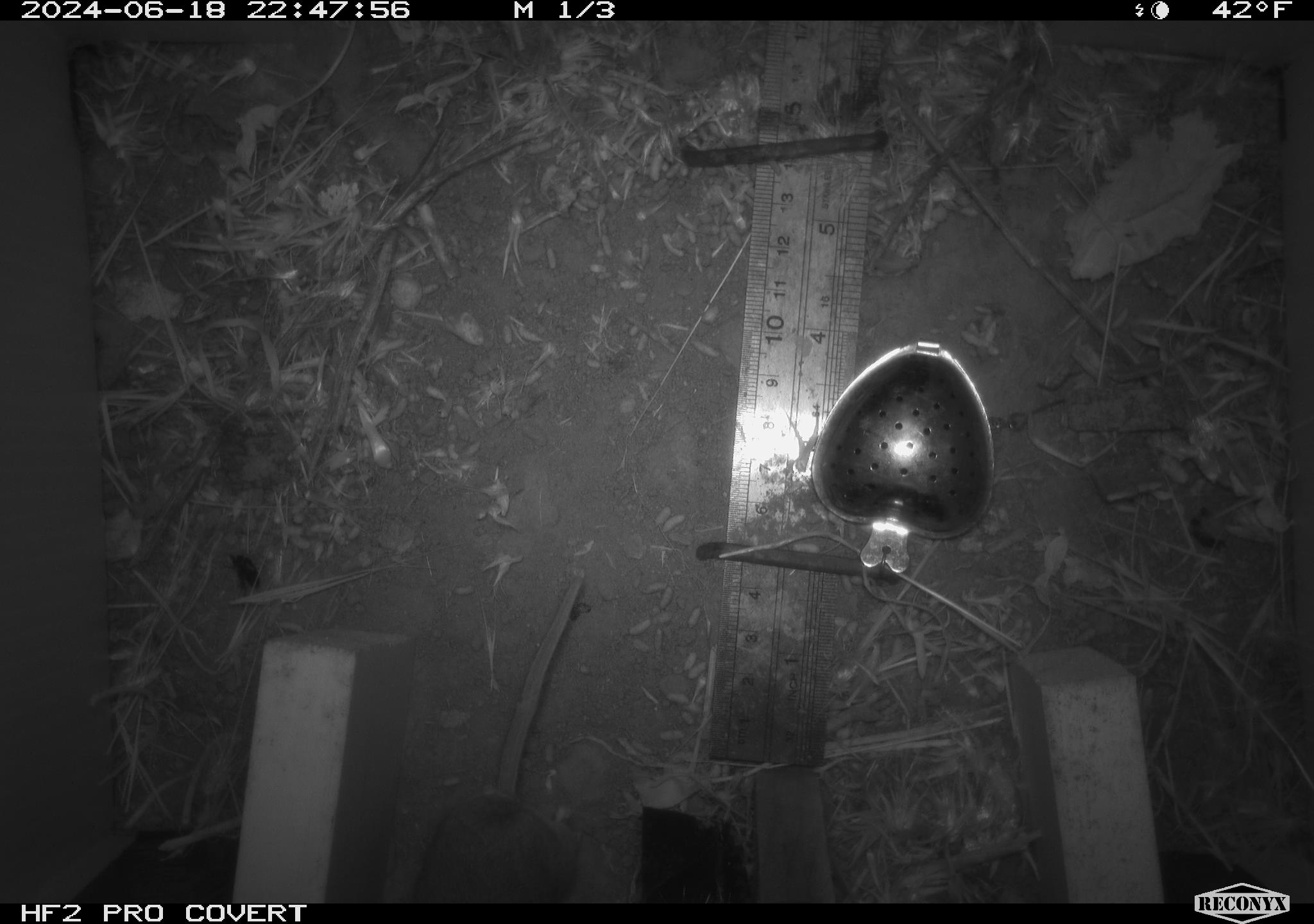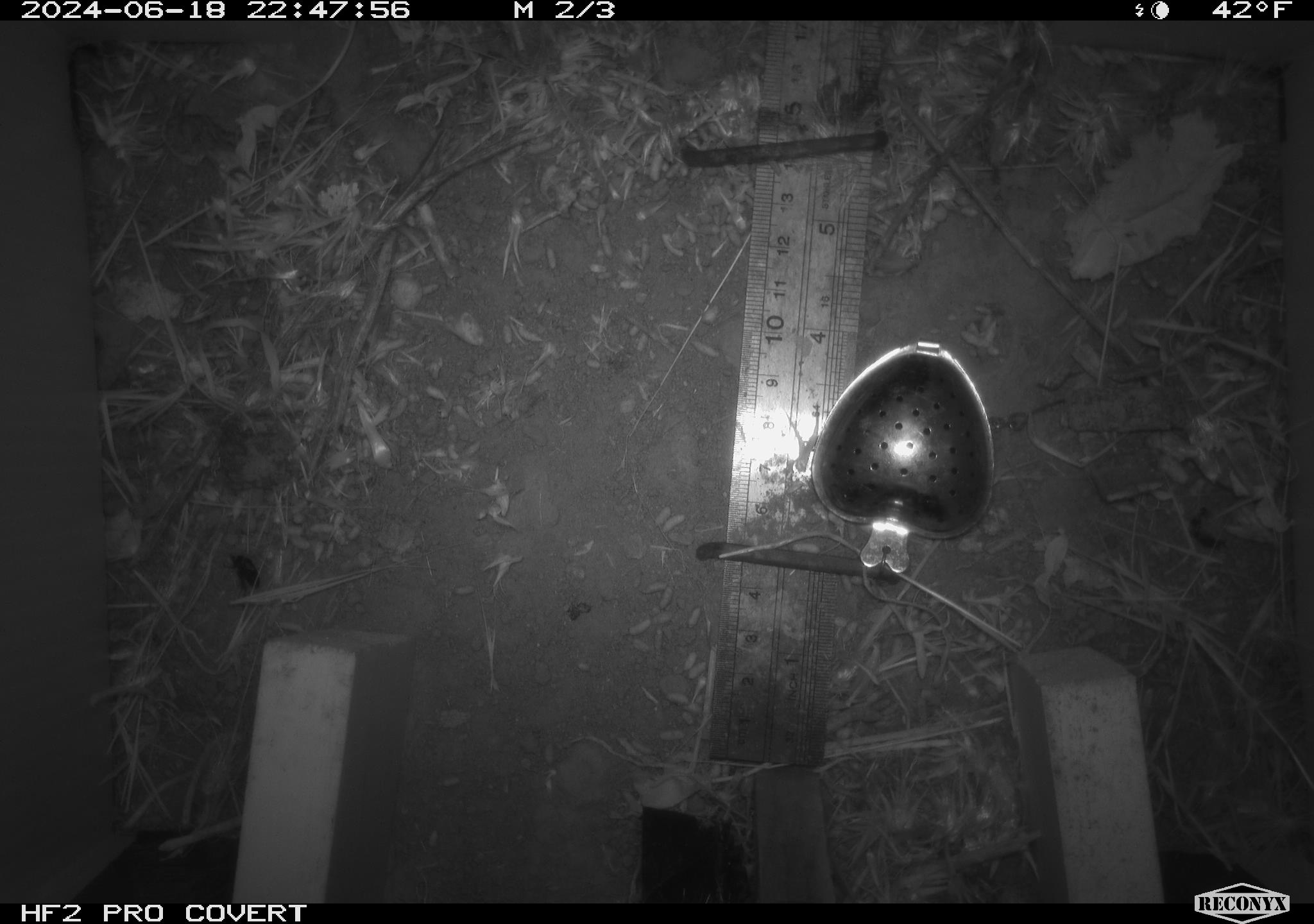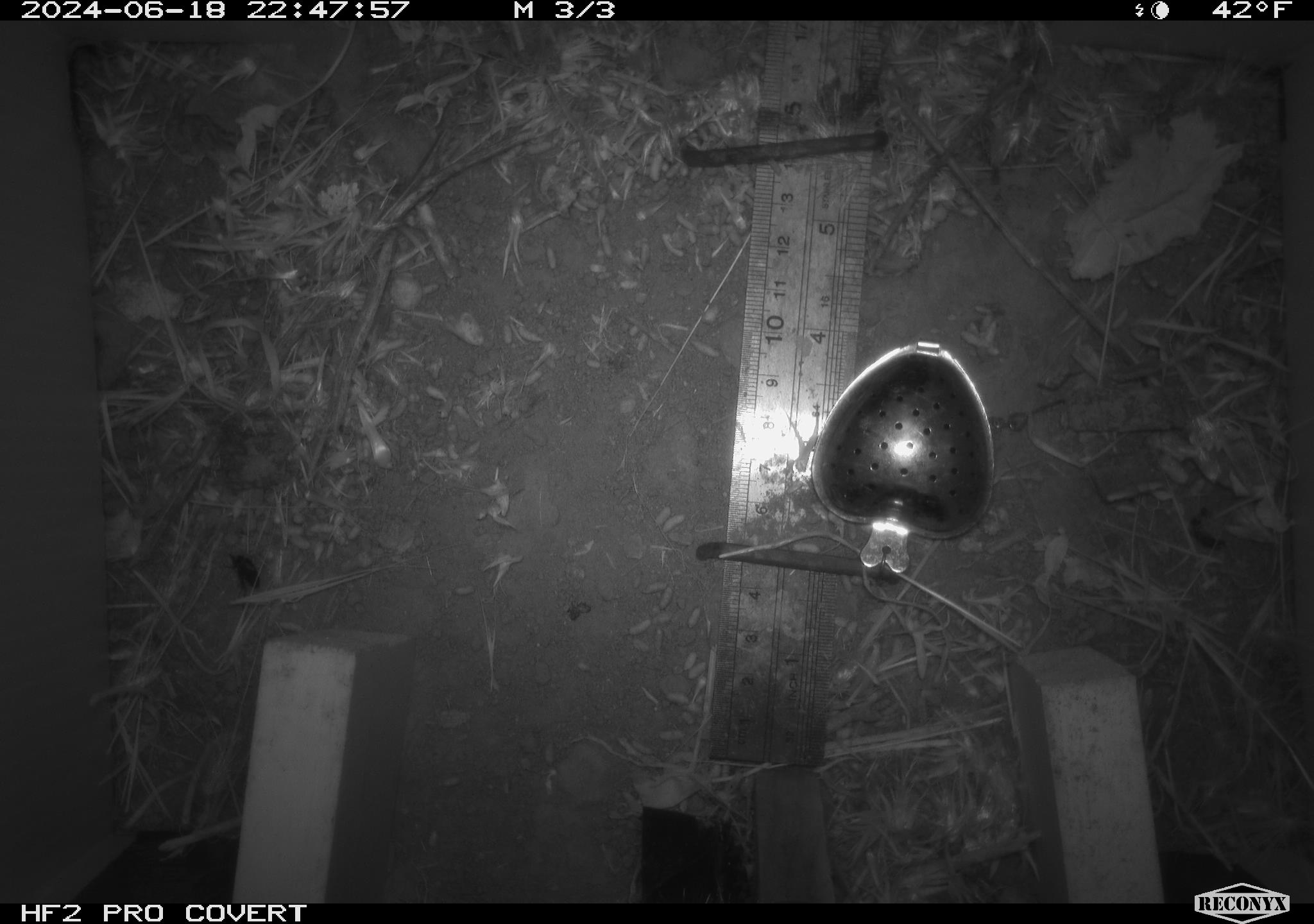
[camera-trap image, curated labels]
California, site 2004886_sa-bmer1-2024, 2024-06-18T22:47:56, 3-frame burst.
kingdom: Animalia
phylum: Chordata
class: Mammalia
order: Rodentia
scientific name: Rodentia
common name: mouse species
Mouse species (Rodentia).